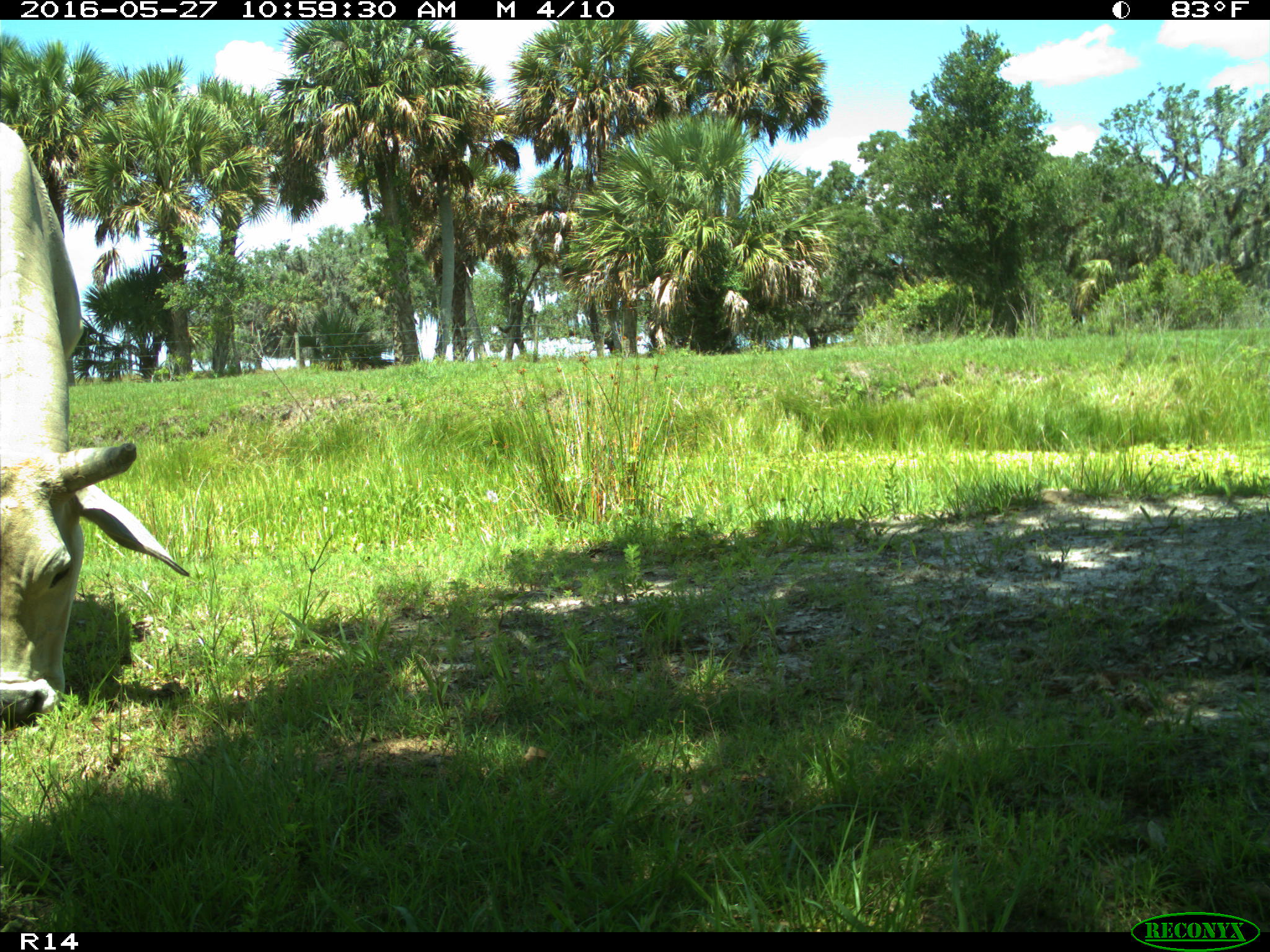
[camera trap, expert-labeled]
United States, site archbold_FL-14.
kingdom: Animalia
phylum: Chordata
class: Mammalia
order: Artiodactyla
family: Bovidae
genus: Bos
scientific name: Bos taurus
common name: domestic cow